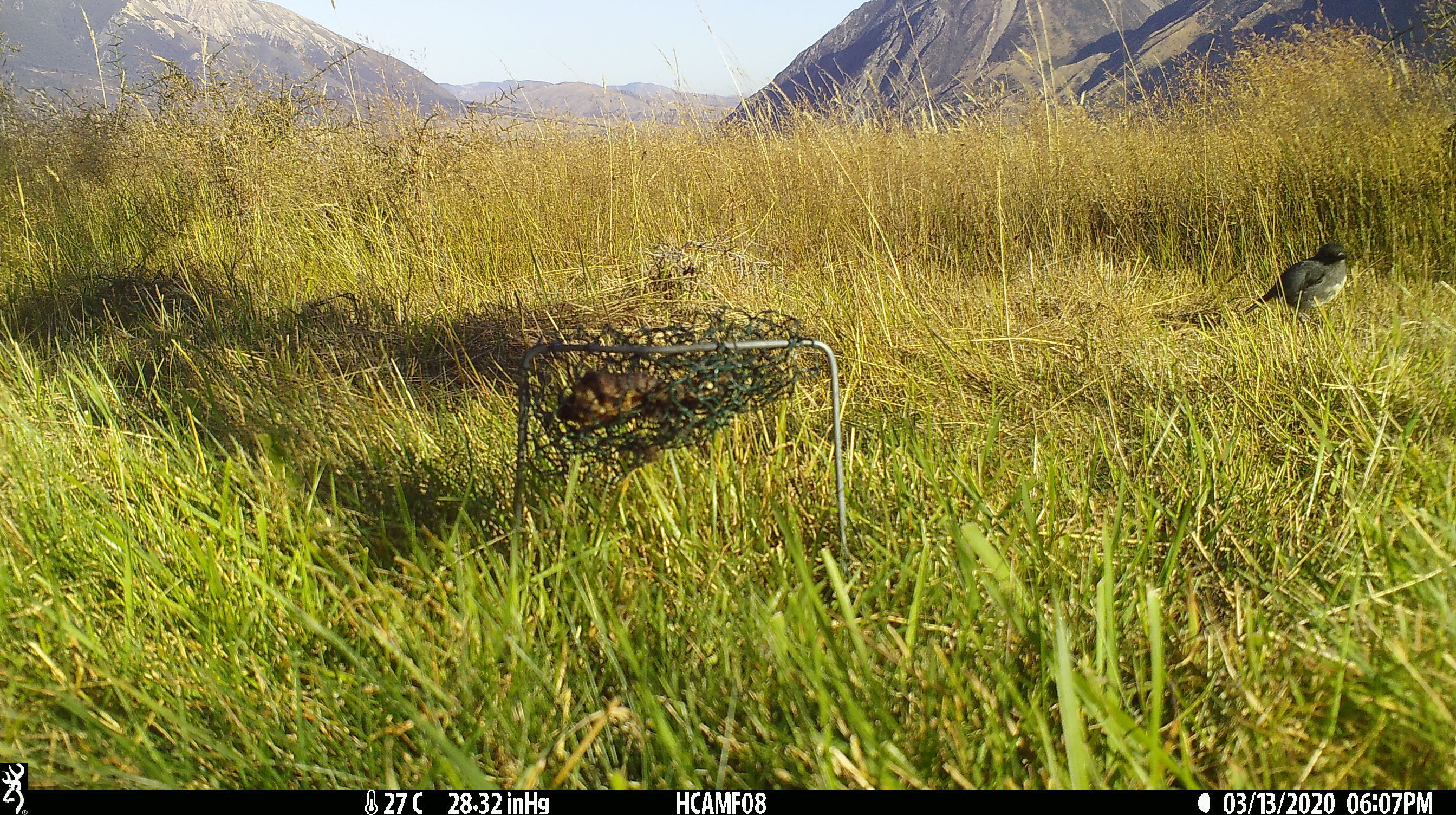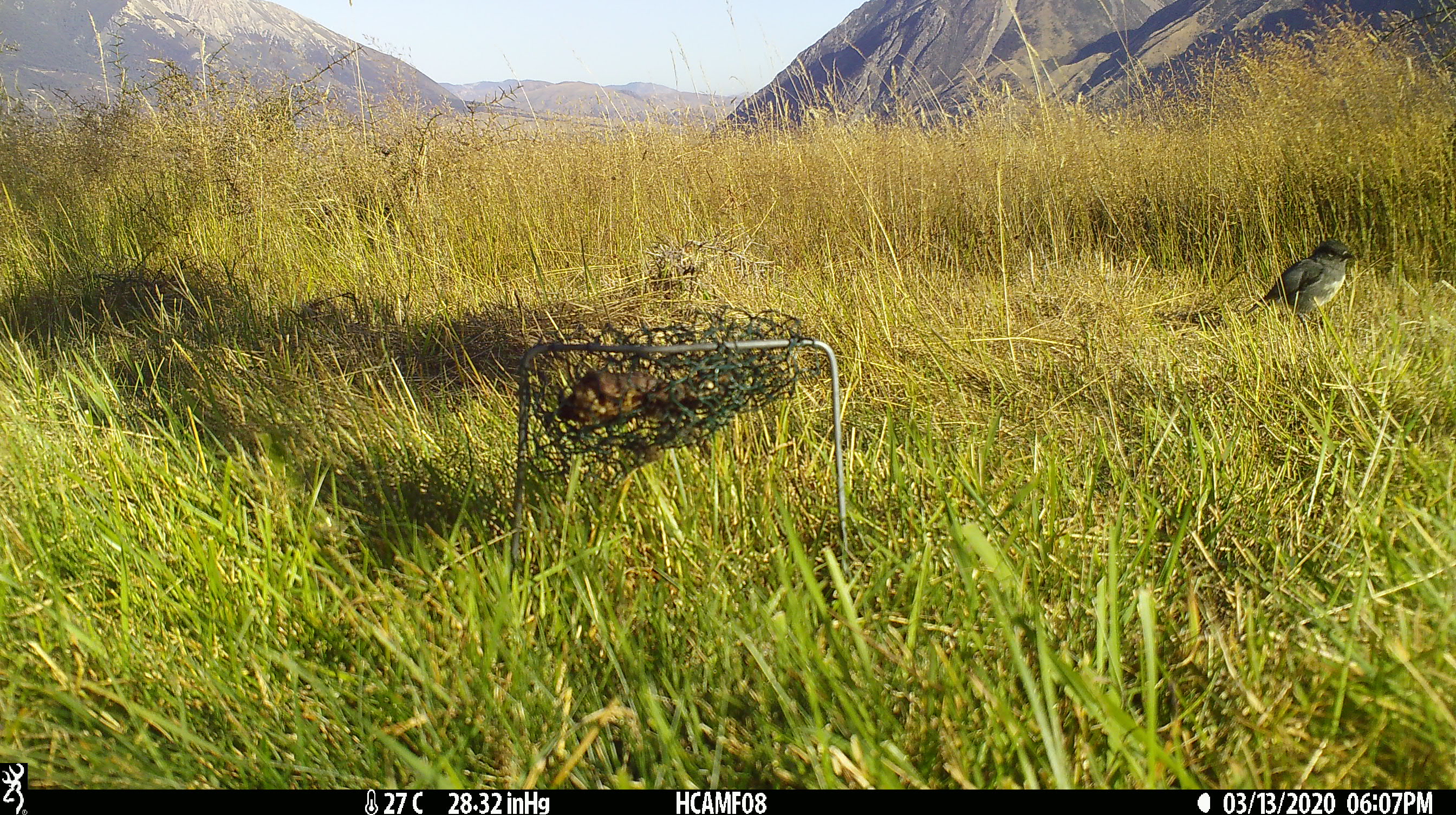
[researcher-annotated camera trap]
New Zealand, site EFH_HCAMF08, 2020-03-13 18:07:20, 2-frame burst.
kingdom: Animalia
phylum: Chordata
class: Aves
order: Passeriformes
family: Petroicidae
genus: Petroica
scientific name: Petroica australis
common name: new zealand robin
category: robin